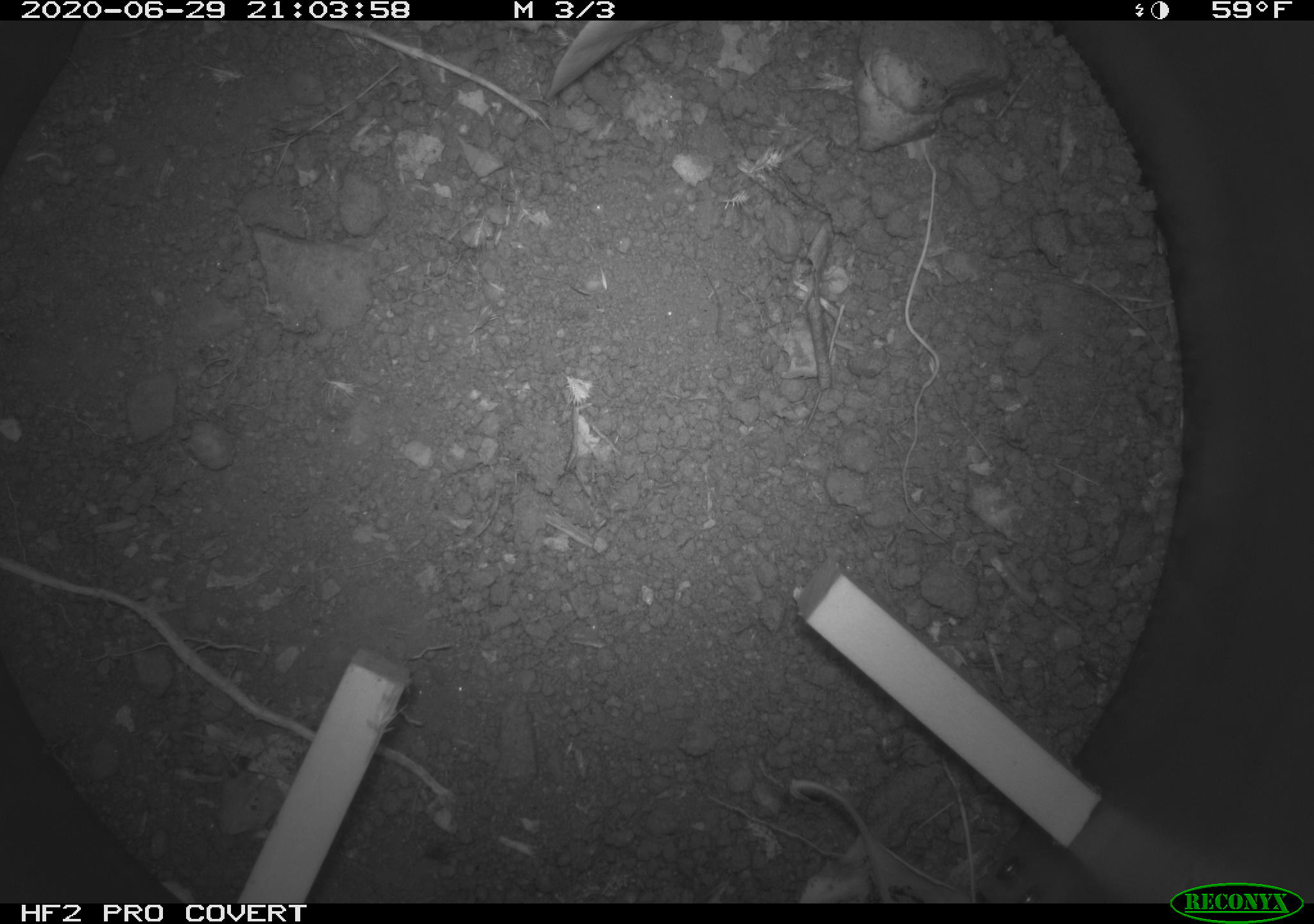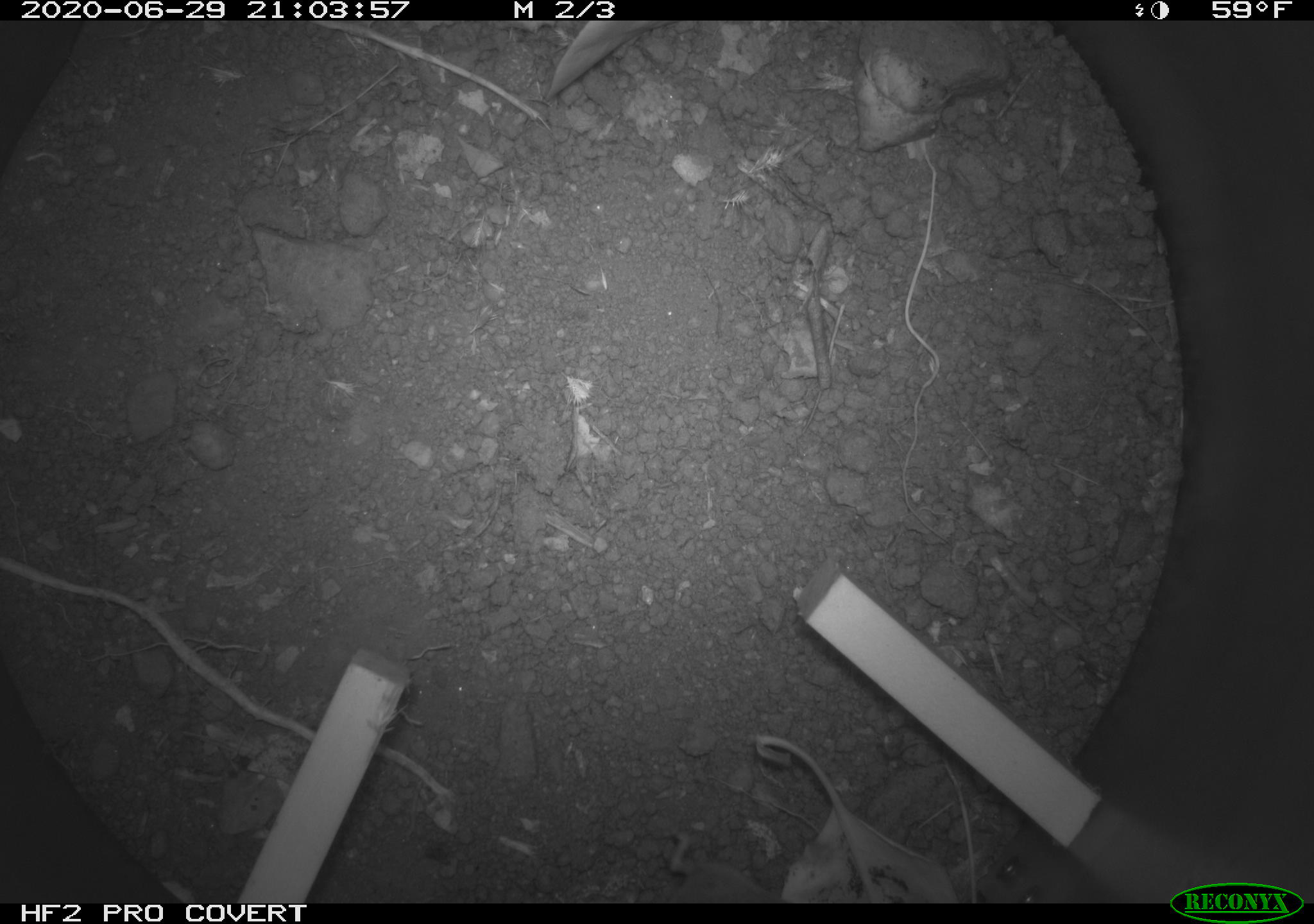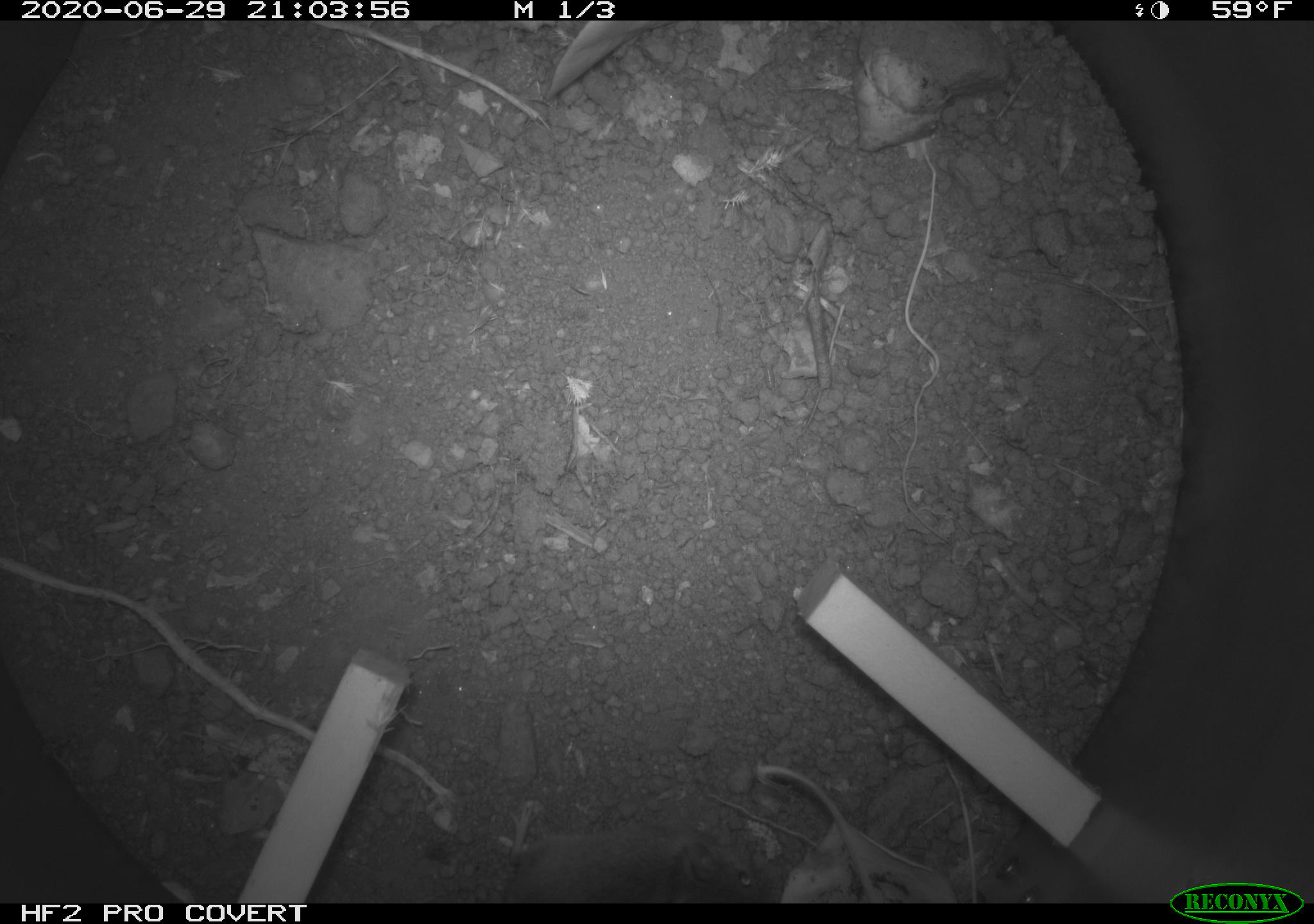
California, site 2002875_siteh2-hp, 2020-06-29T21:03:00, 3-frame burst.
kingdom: Animalia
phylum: Chordata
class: Mammalia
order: Rodentia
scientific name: Rodentia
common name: rodent